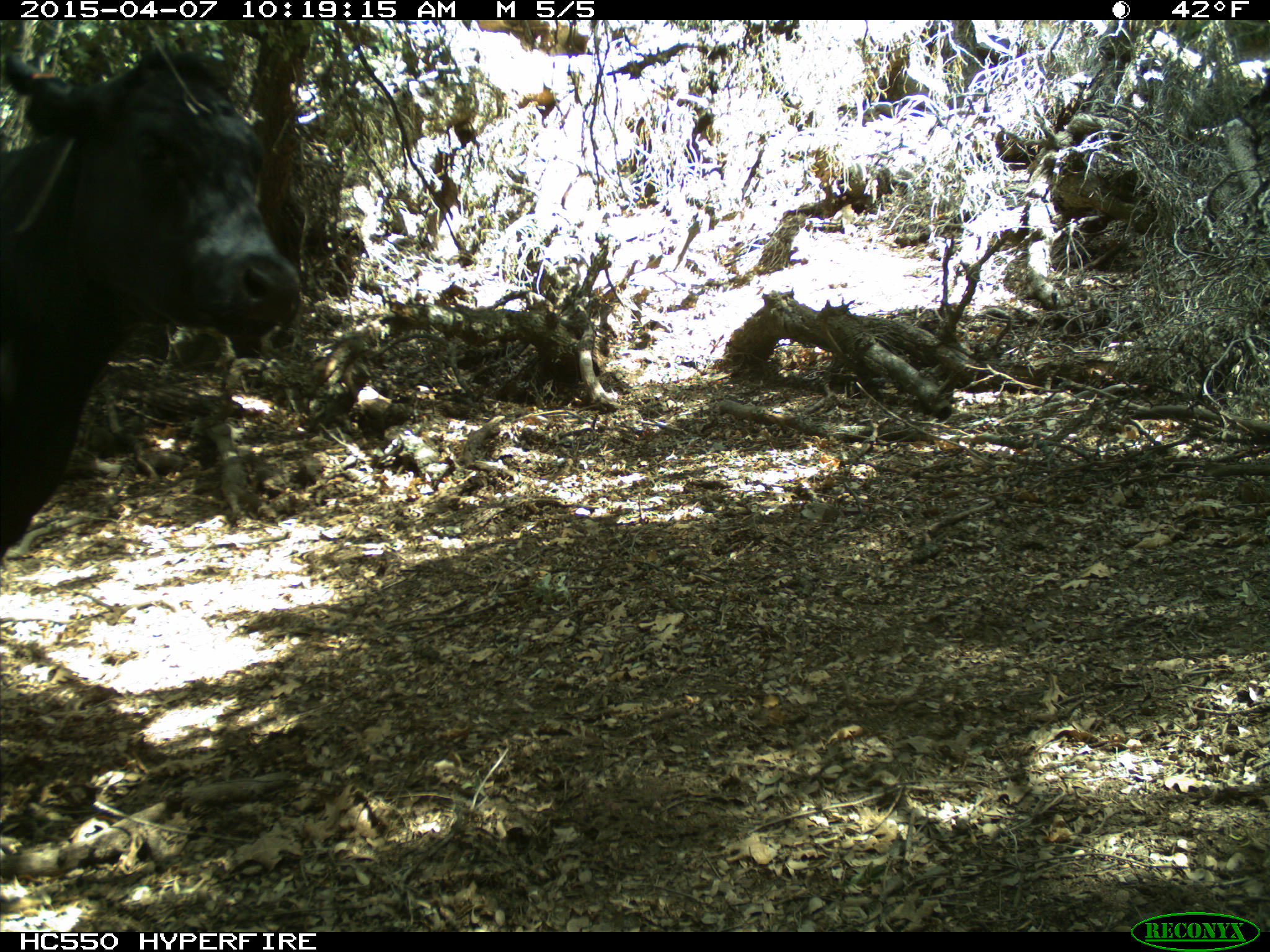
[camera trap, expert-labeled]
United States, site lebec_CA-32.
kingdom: Animalia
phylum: Chordata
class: Mammalia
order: Artiodactyla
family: Bovidae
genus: Bos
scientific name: Bos taurus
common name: domestic cow